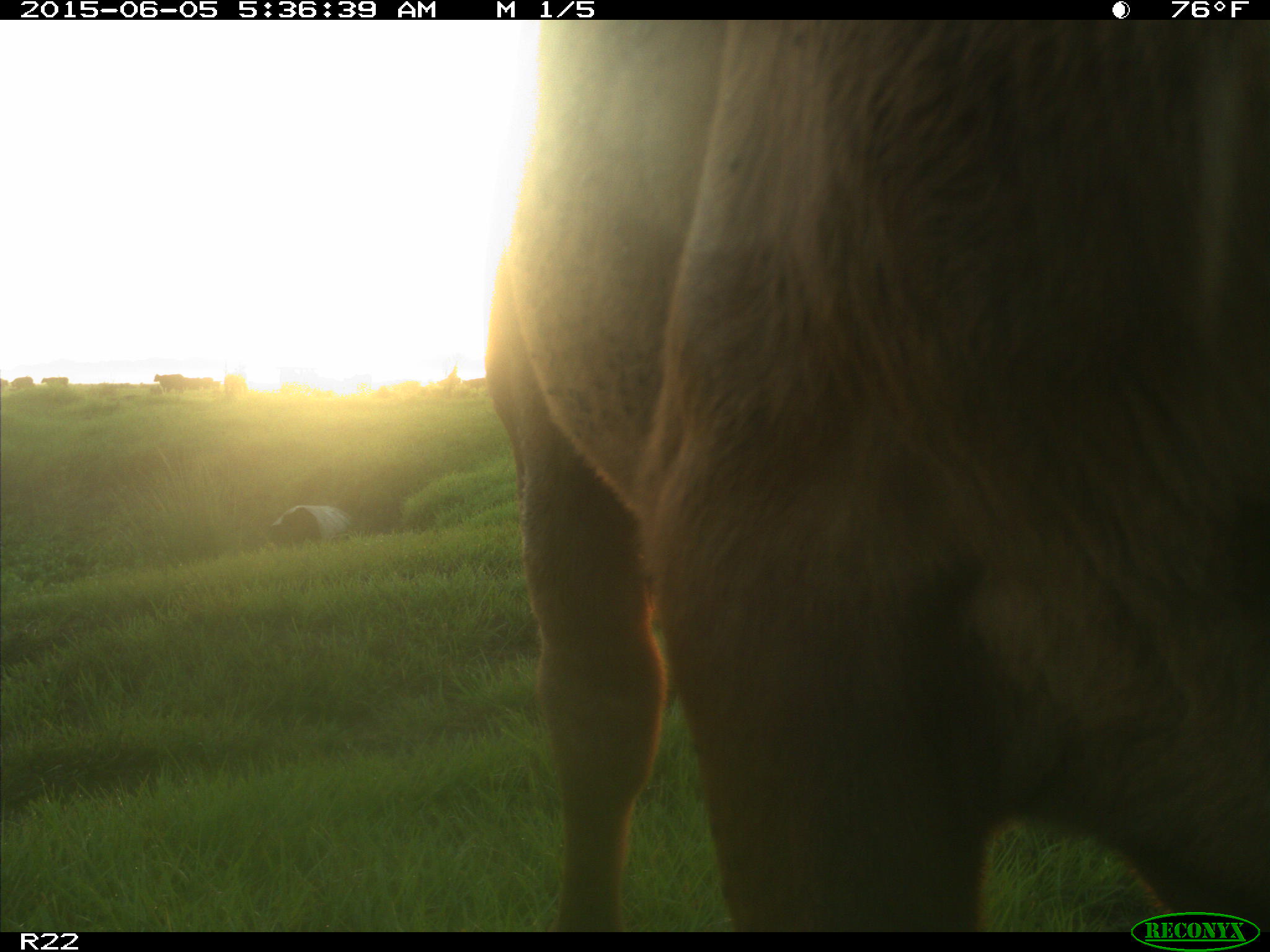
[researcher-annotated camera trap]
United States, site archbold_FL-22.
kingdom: Animalia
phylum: Chordata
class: Mammalia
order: Artiodactyla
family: Bovidae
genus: Bos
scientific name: Bos taurus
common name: domestic cow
Bos taurus (domestic cow).